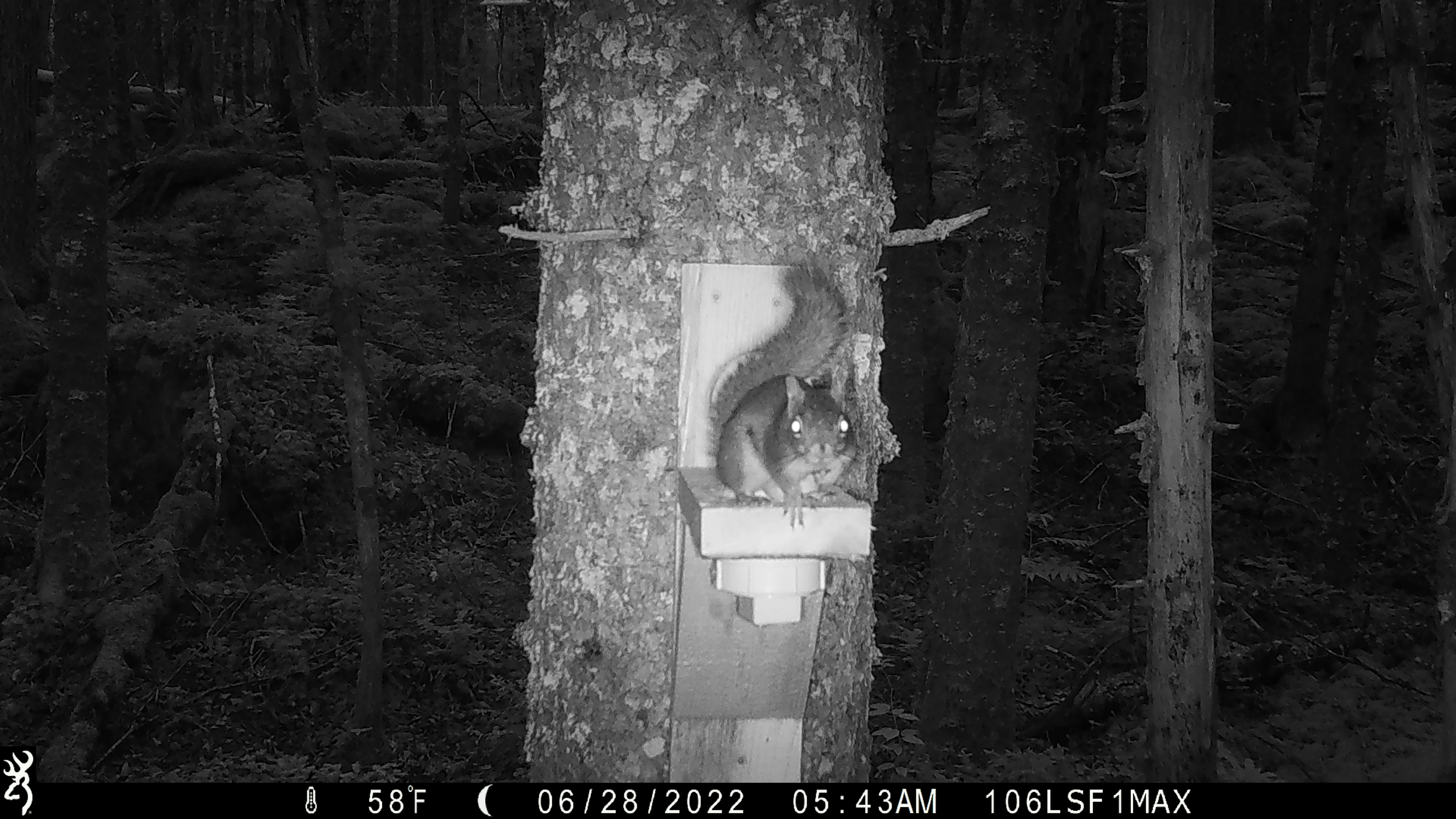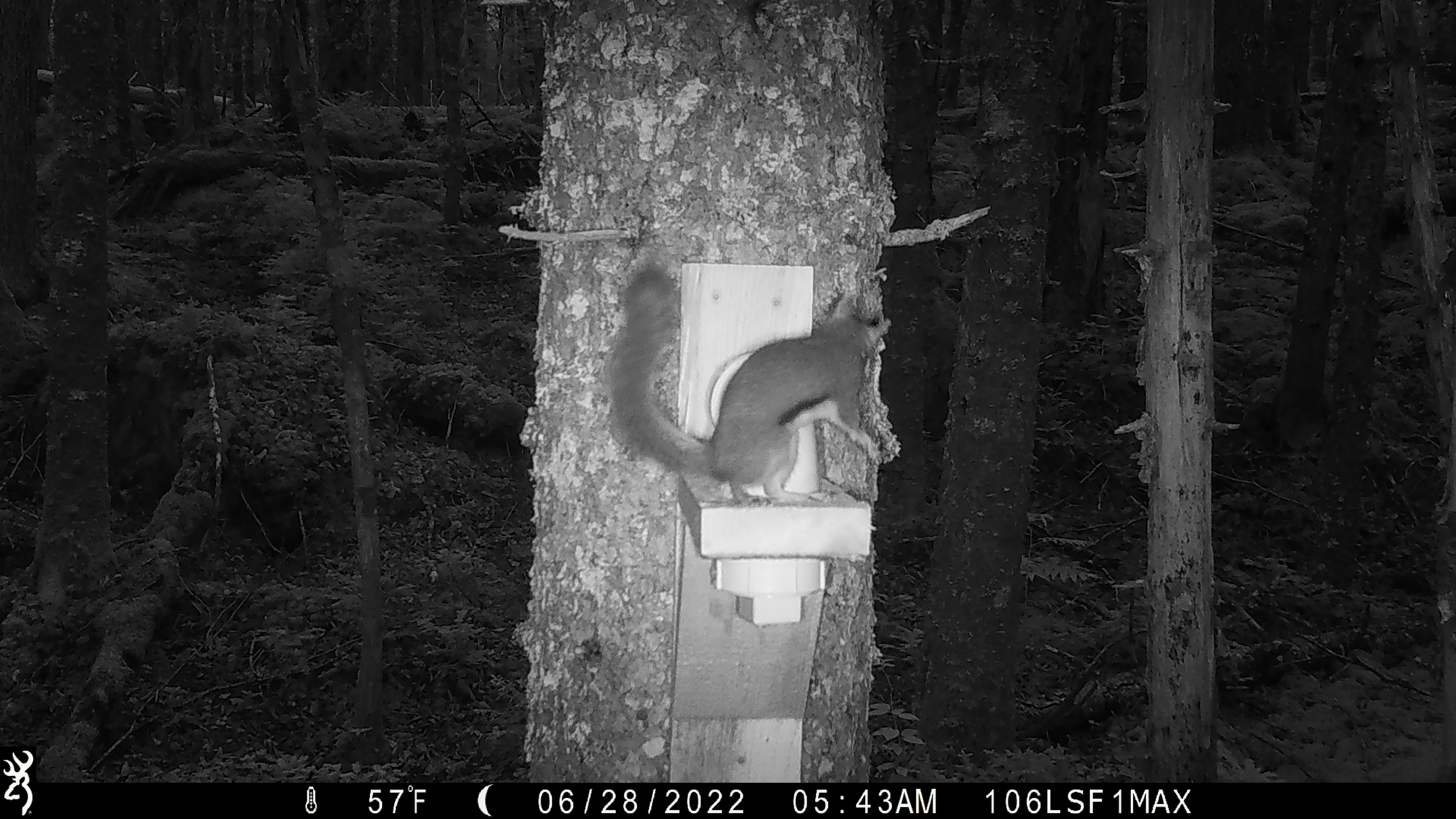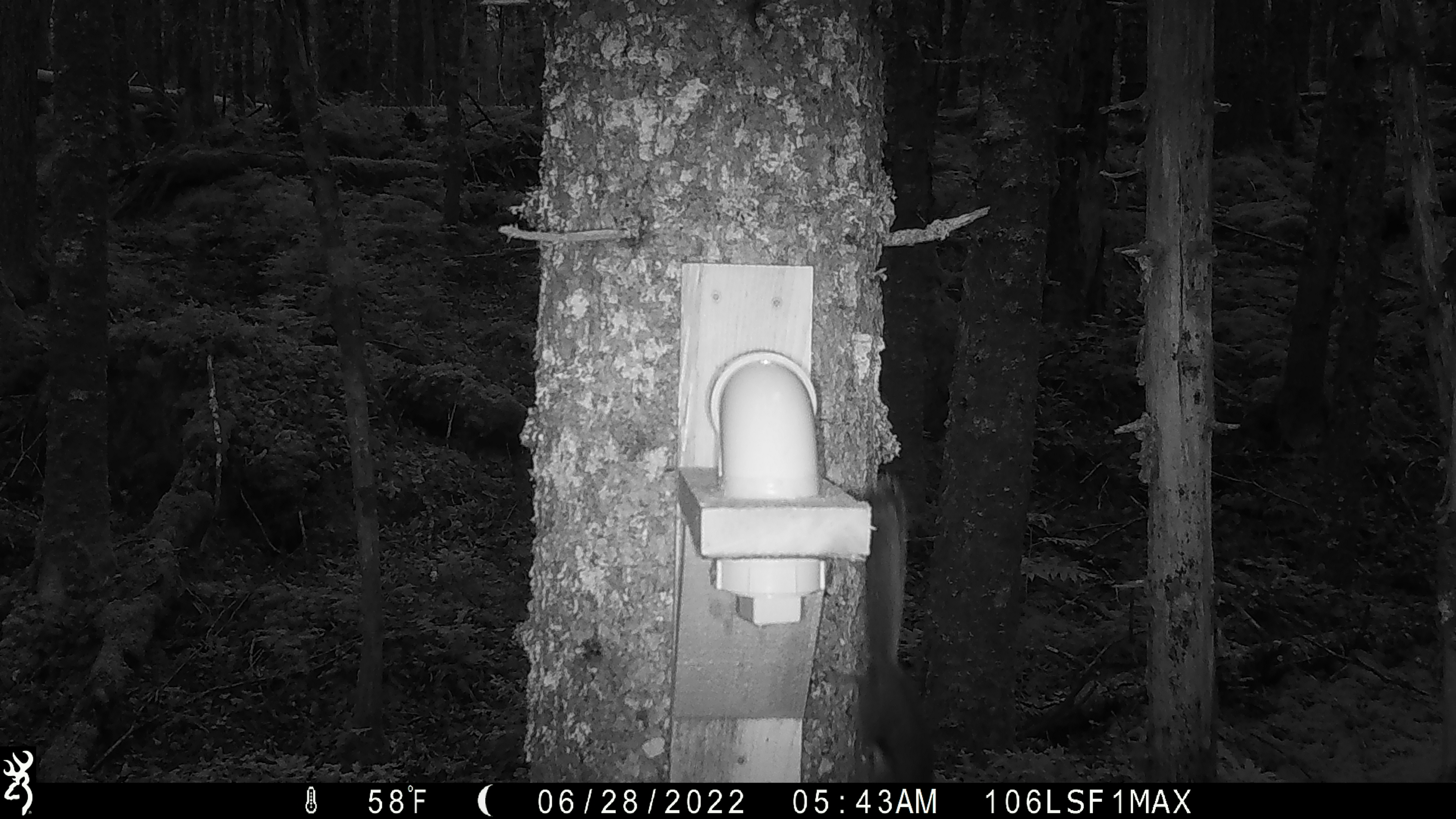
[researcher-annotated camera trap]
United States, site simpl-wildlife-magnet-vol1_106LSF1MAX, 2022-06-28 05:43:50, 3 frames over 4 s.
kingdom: Animalia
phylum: Chordata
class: Mammalia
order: Rodentia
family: Sciuridae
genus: Tamiasciurus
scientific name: Tamiasciurus hudsonicus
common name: red squirrel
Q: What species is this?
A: Red squirrel (Tamiasciurus hudsonicus).